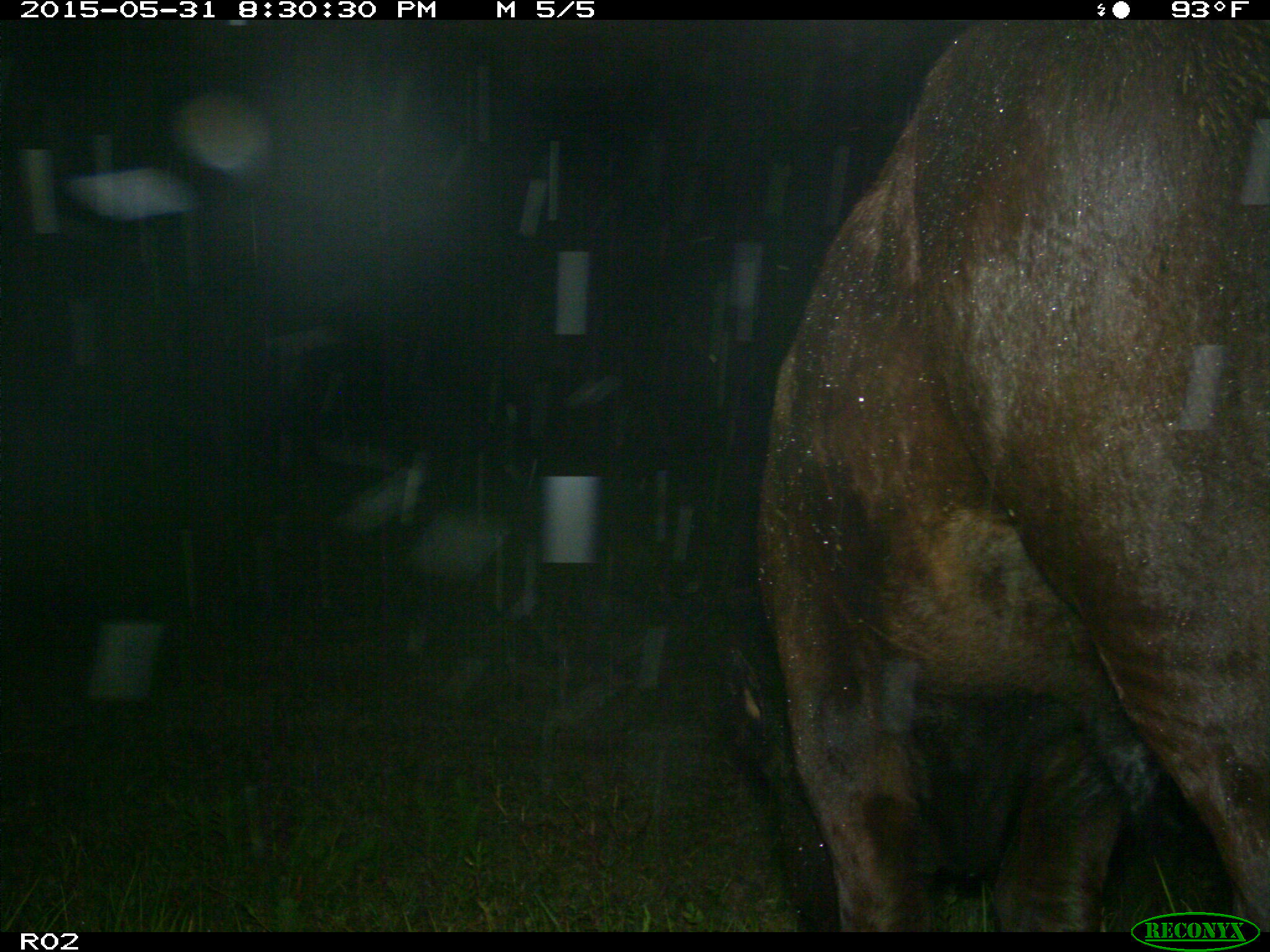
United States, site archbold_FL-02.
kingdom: Animalia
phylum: Chordata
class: Mammalia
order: Artiodactyla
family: Bovidae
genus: Bos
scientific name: Bos taurus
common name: domestic cow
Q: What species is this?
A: Bos taurus (domestic cow).